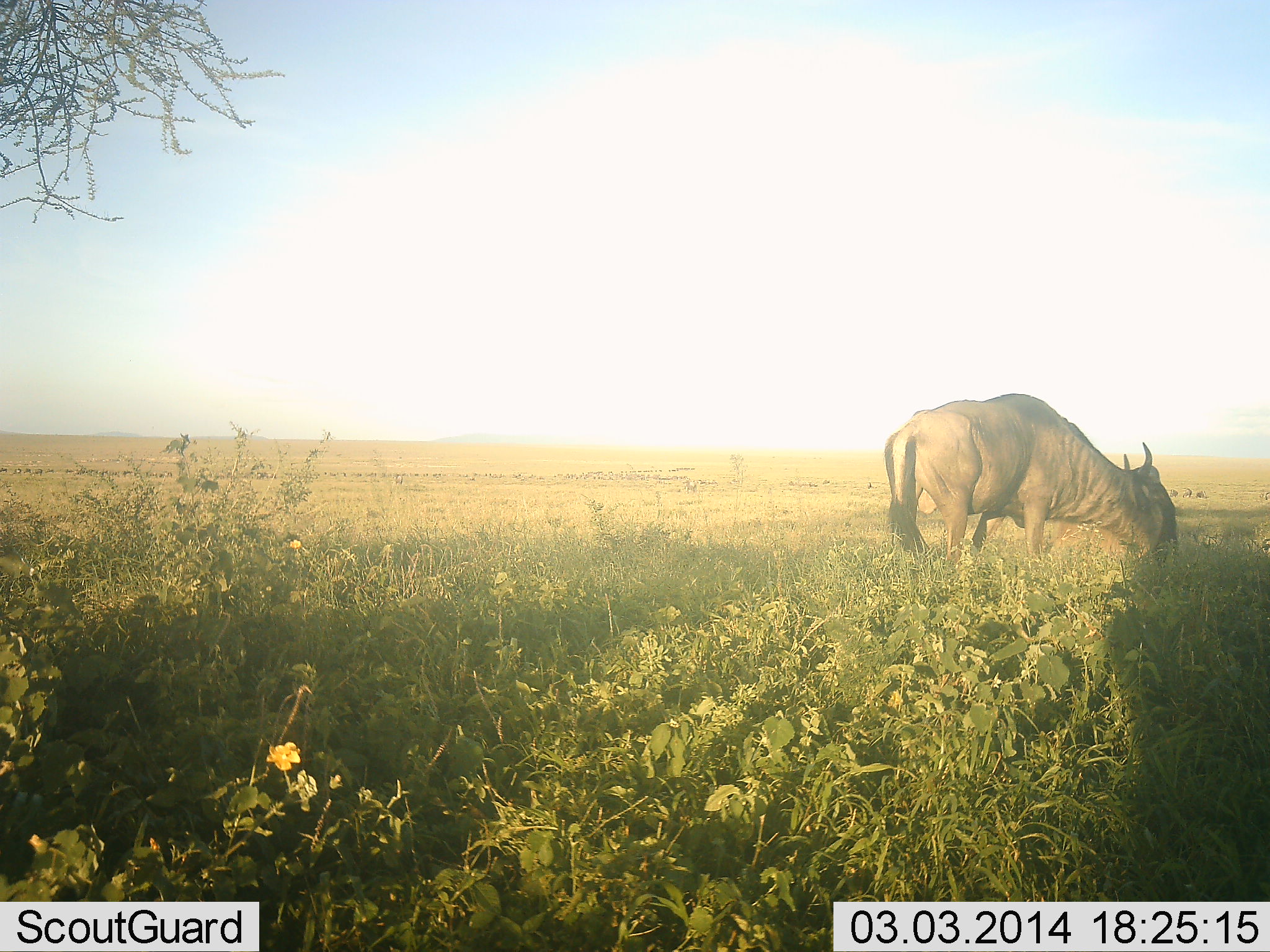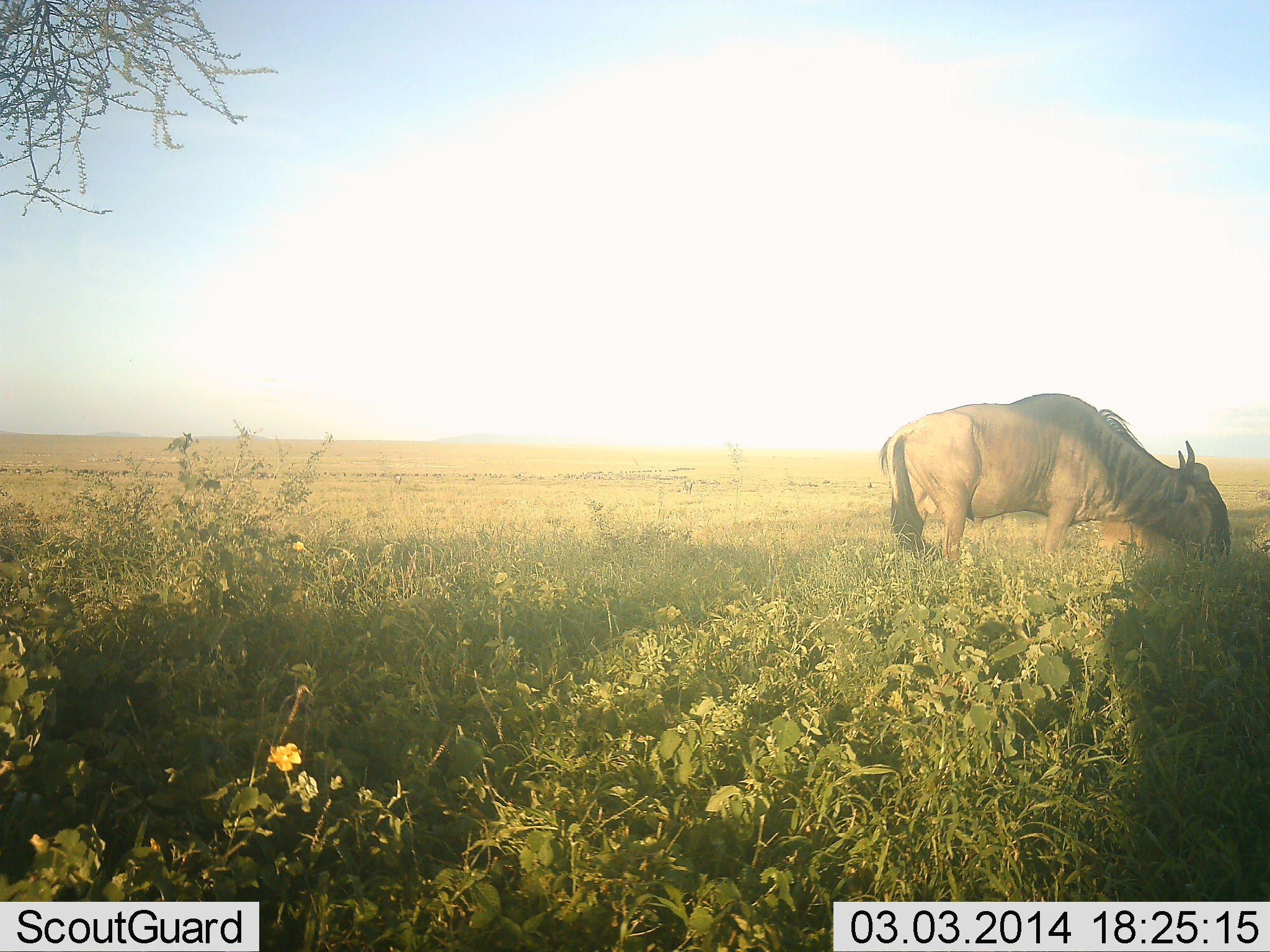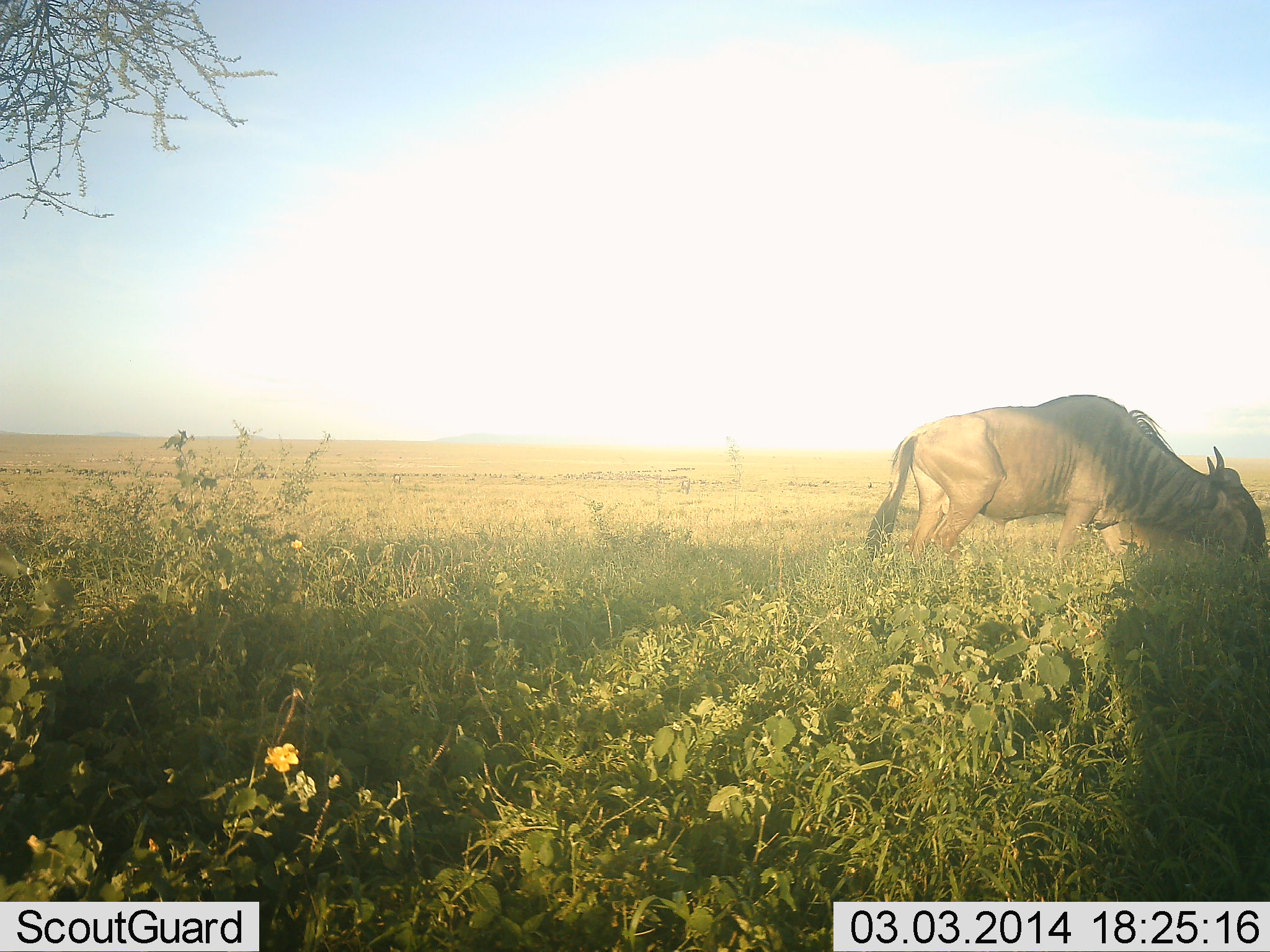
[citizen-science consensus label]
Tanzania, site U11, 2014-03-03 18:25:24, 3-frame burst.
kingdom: Animalia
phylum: Chordata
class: Mammalia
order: Artiodactyla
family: Bovidae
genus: Connochaetes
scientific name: Connochaetes taurinus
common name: blue wildebeest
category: wildebeest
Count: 1.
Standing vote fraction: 30%.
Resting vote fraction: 0%.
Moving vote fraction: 0%.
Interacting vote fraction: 0%.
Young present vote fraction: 0%.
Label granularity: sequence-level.